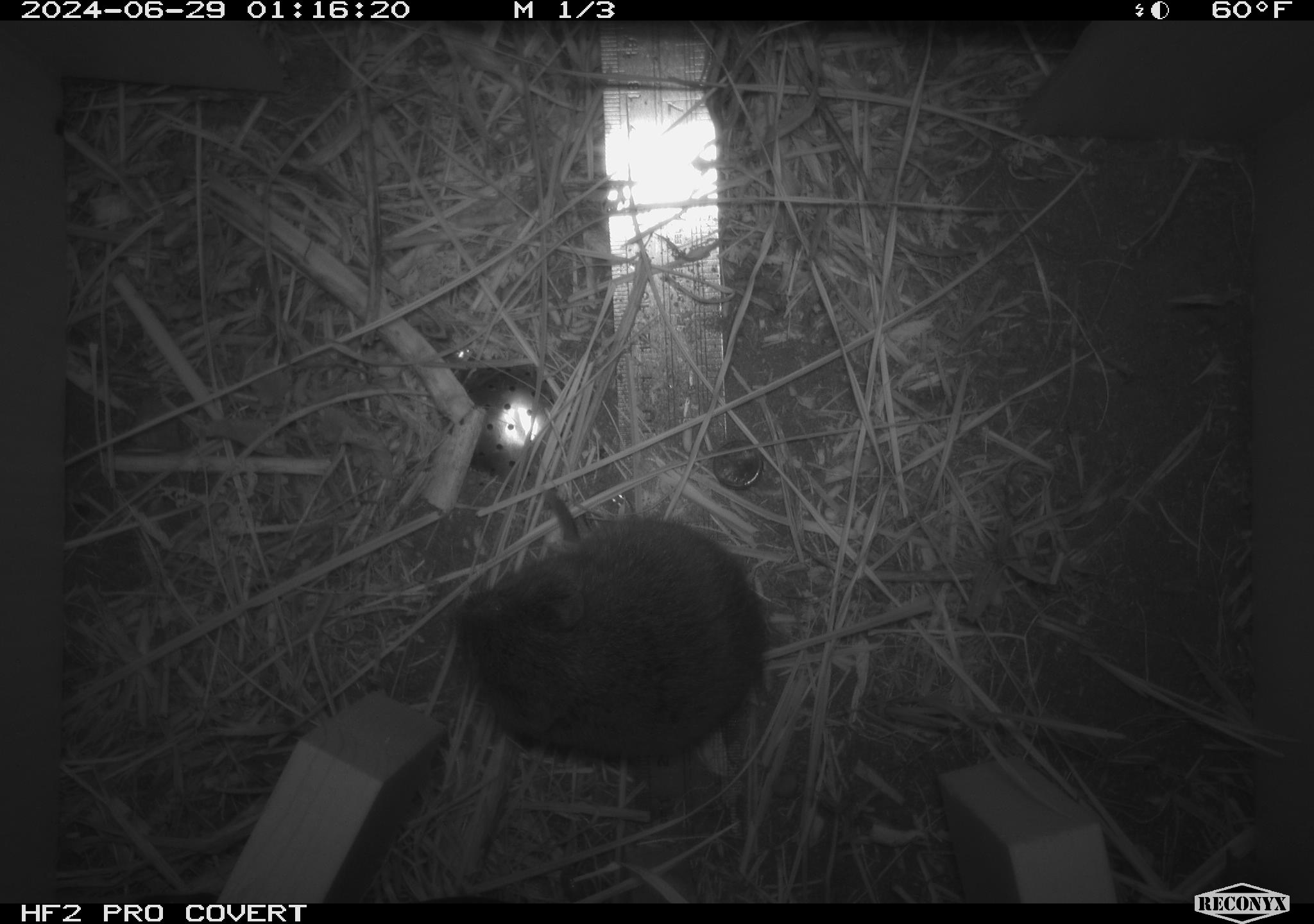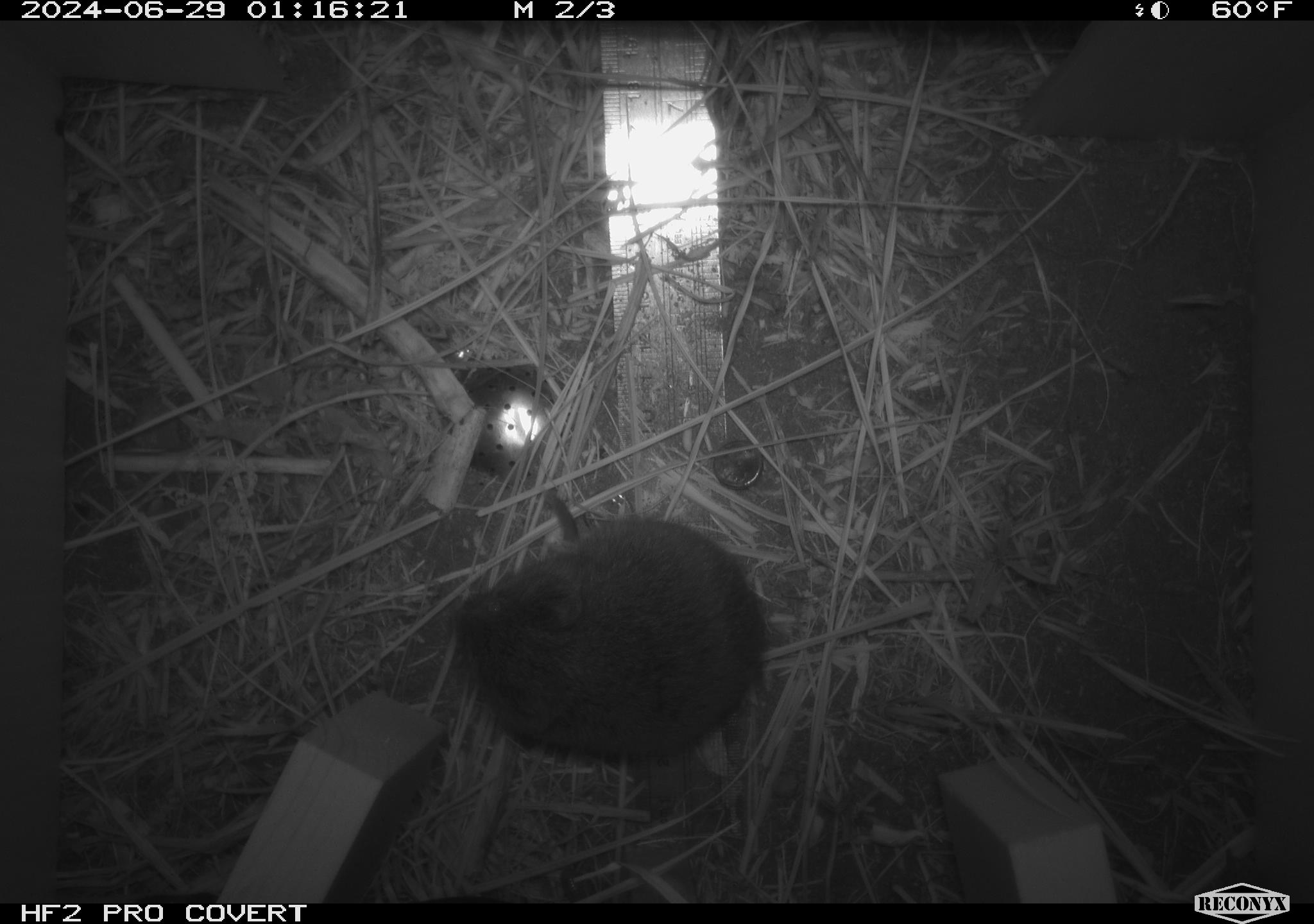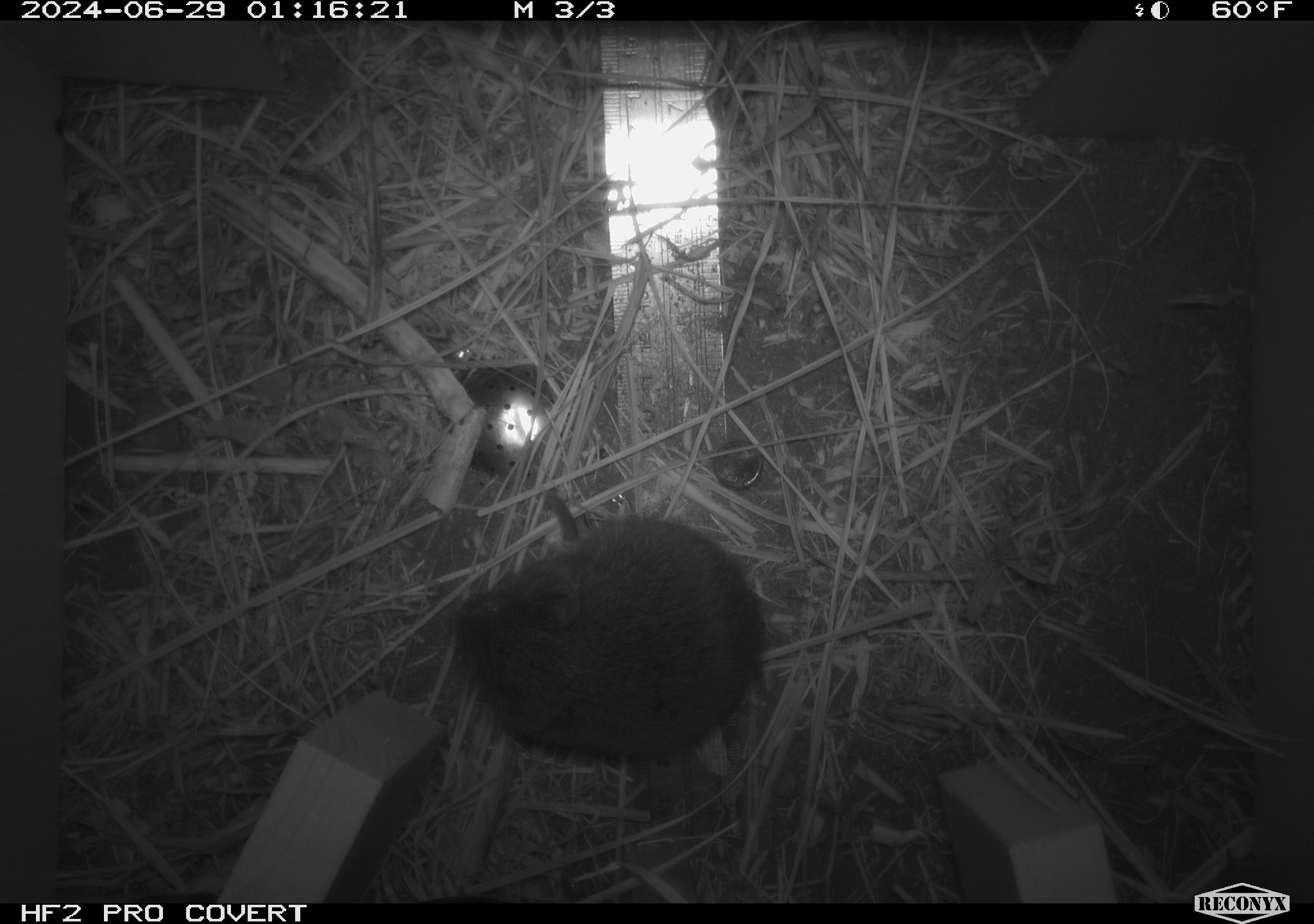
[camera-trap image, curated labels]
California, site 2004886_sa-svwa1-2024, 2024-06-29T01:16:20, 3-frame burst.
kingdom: Animalia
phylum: Chordata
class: Mammalia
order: Rodentia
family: Cricetidae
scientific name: Arvicolinae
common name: voles, lemmings, and muskrats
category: arvicolinae subfamily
Arvicolinae subfamily (voles, lemmings, and muskrats) (Arvicolinae).